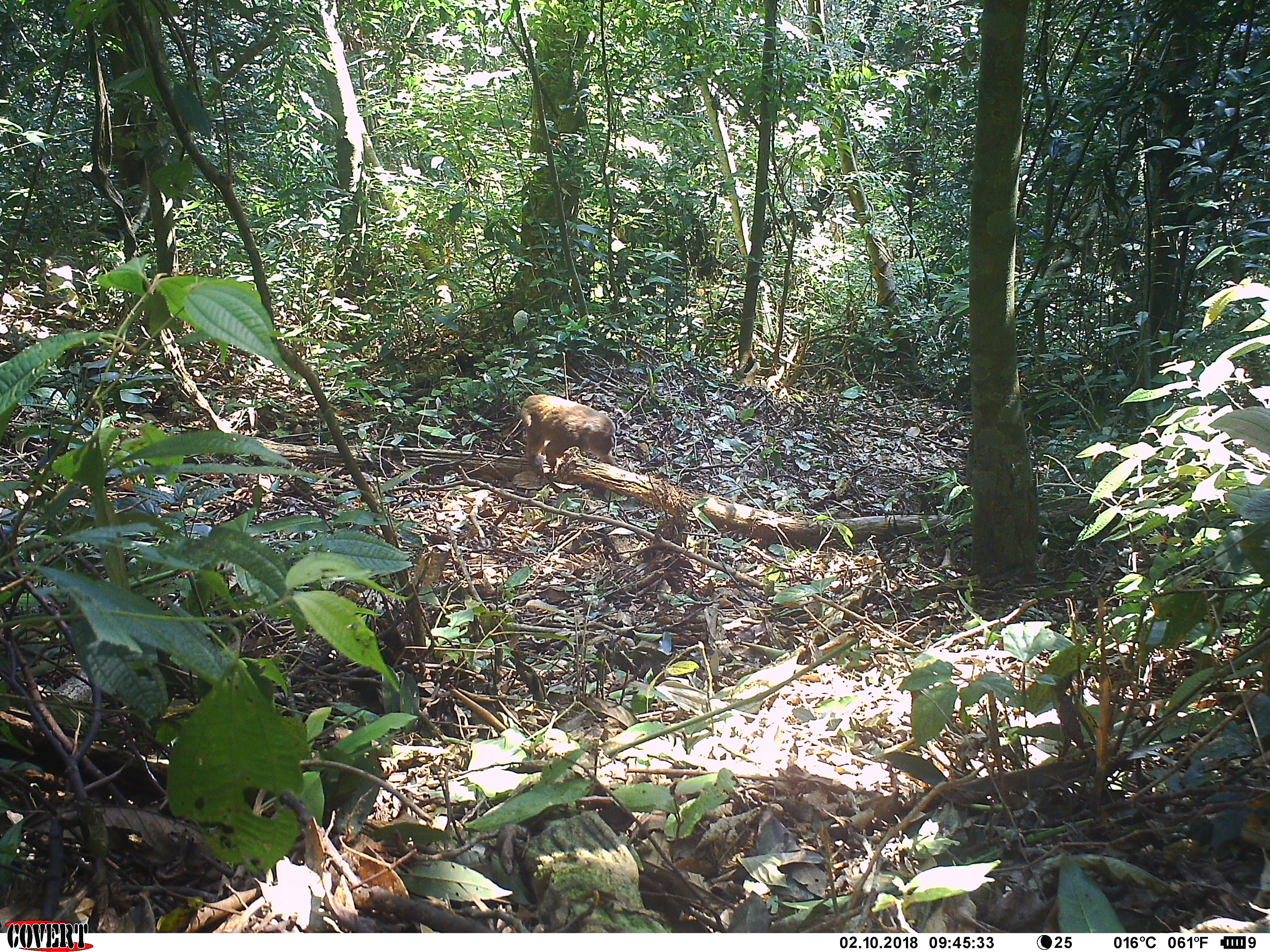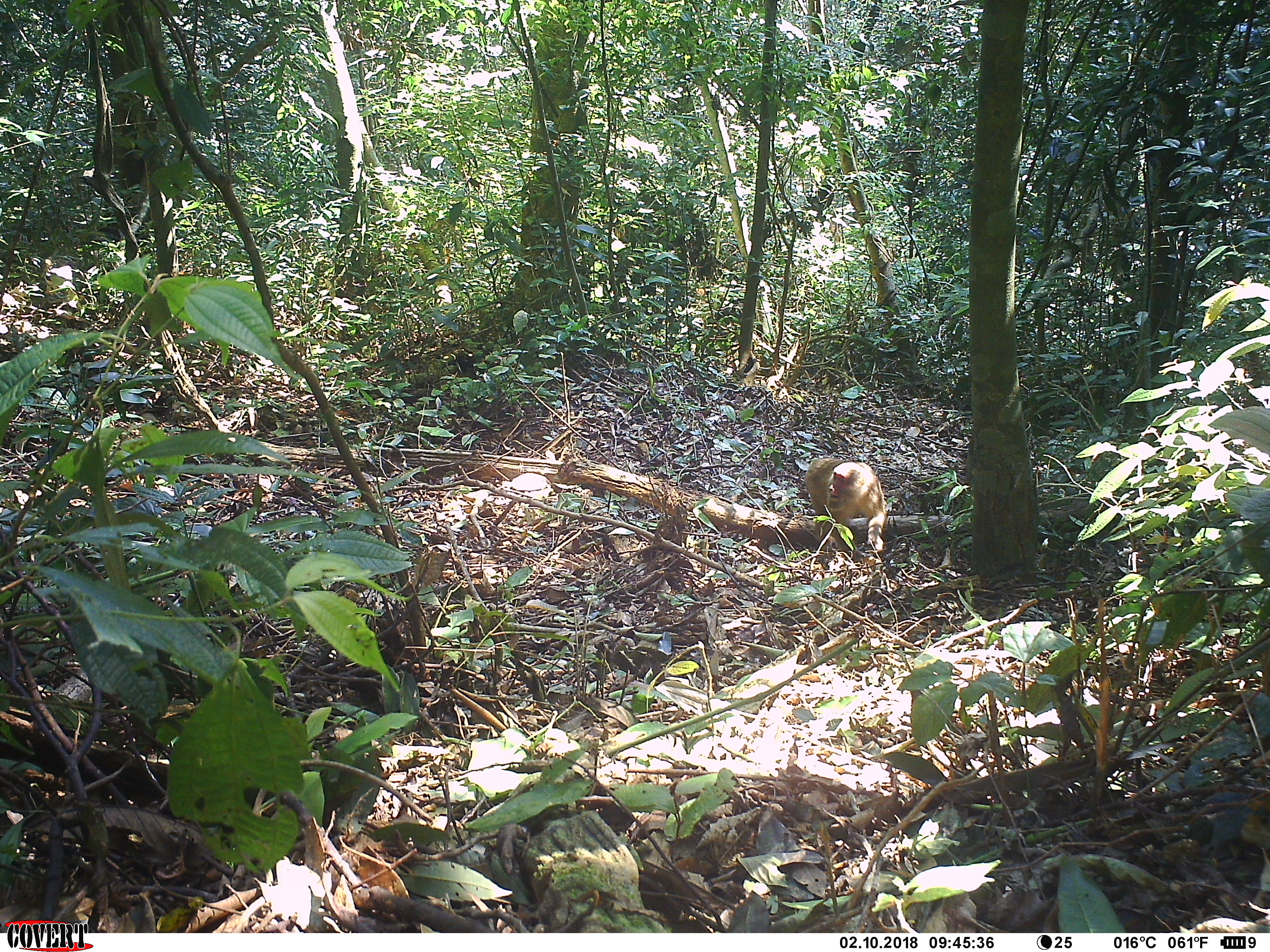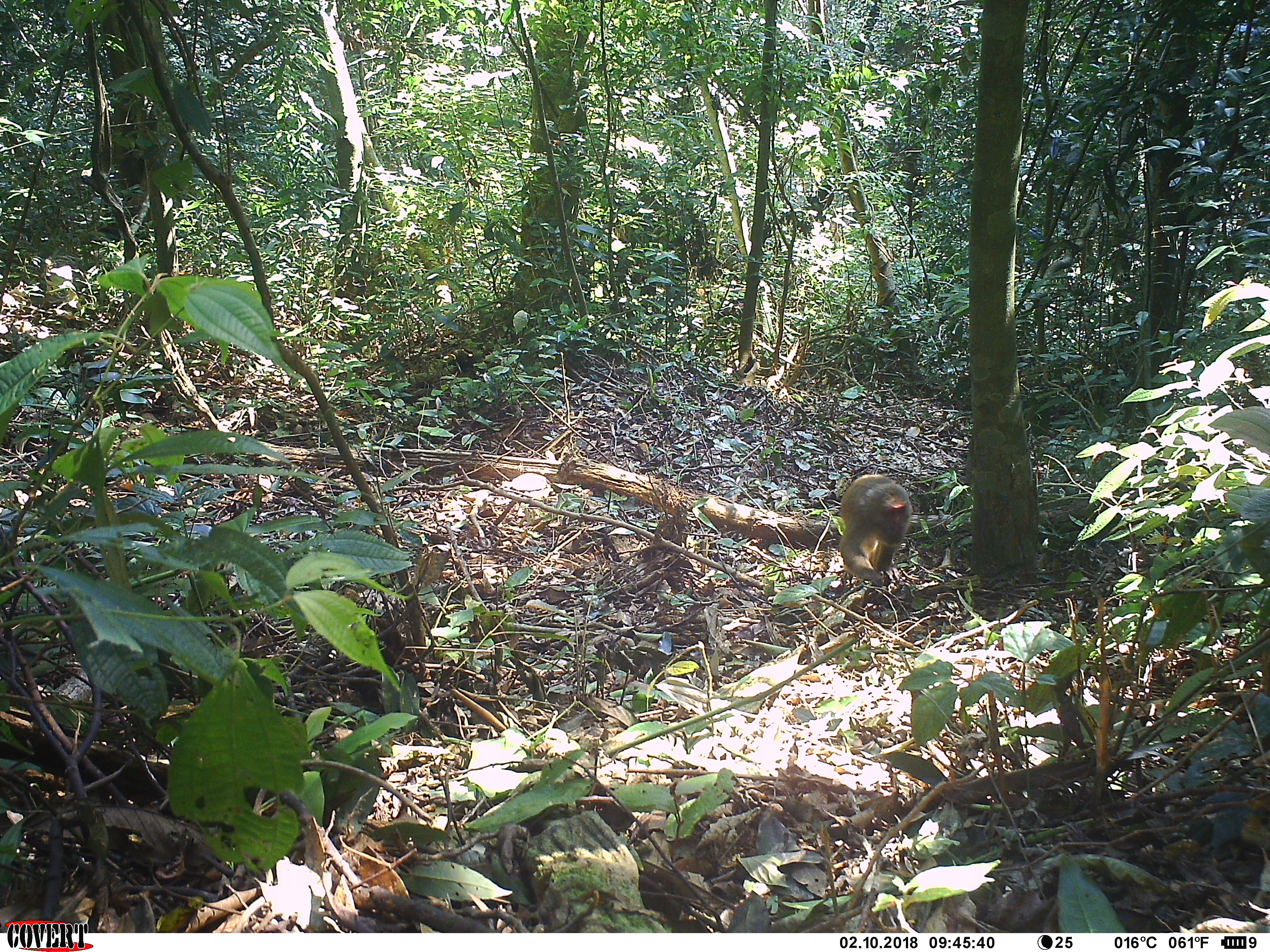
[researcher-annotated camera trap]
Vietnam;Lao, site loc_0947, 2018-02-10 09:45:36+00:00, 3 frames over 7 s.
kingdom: Animalia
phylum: Chordata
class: Mammalia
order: Primates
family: Cercopithecidae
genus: Macaca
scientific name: Macaca arctoides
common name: stump-tailed macaque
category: stump tailed macaque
Stump tailed macaque (stump-tailed macaque) (Macaca arctoides). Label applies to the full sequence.